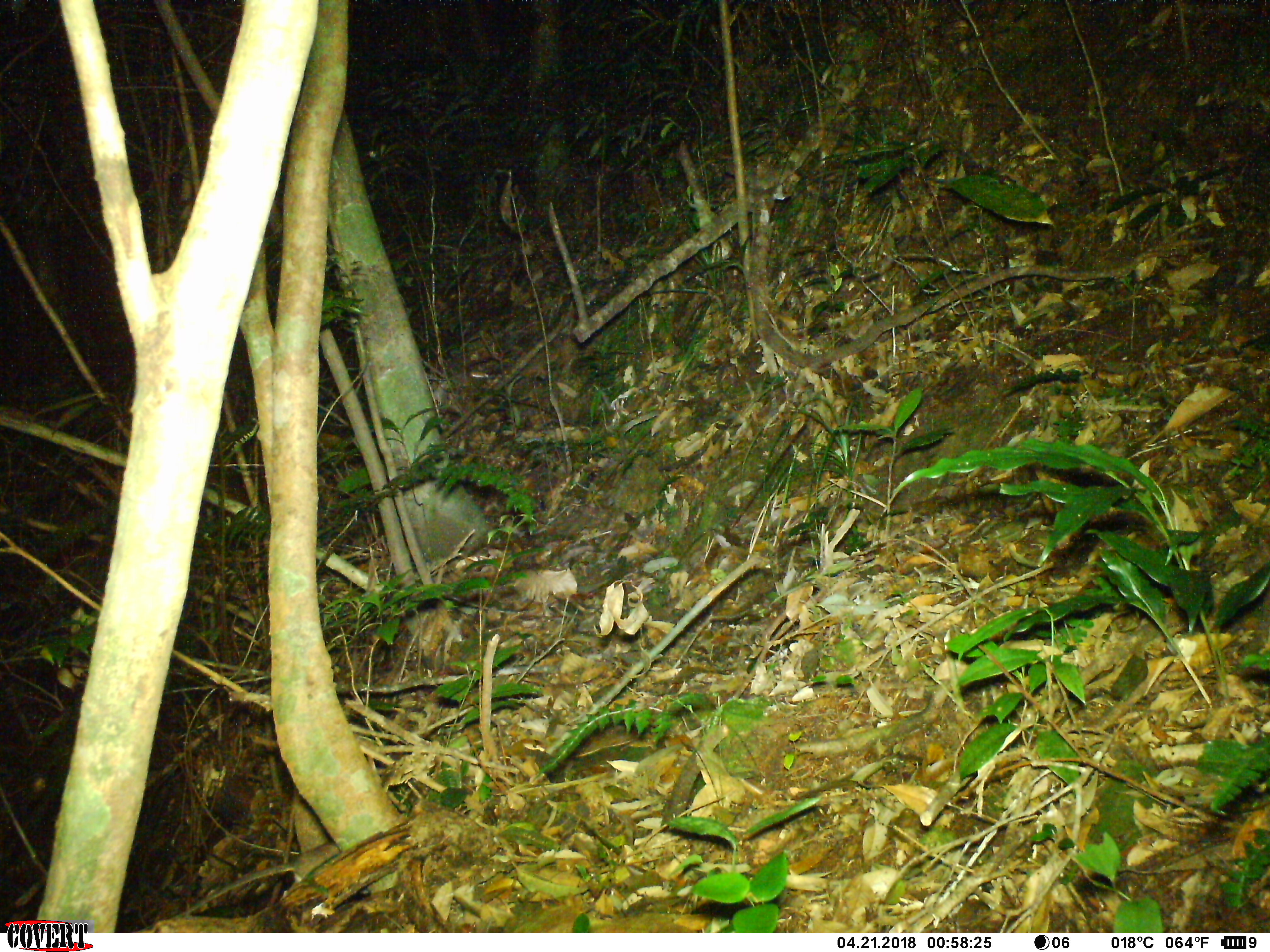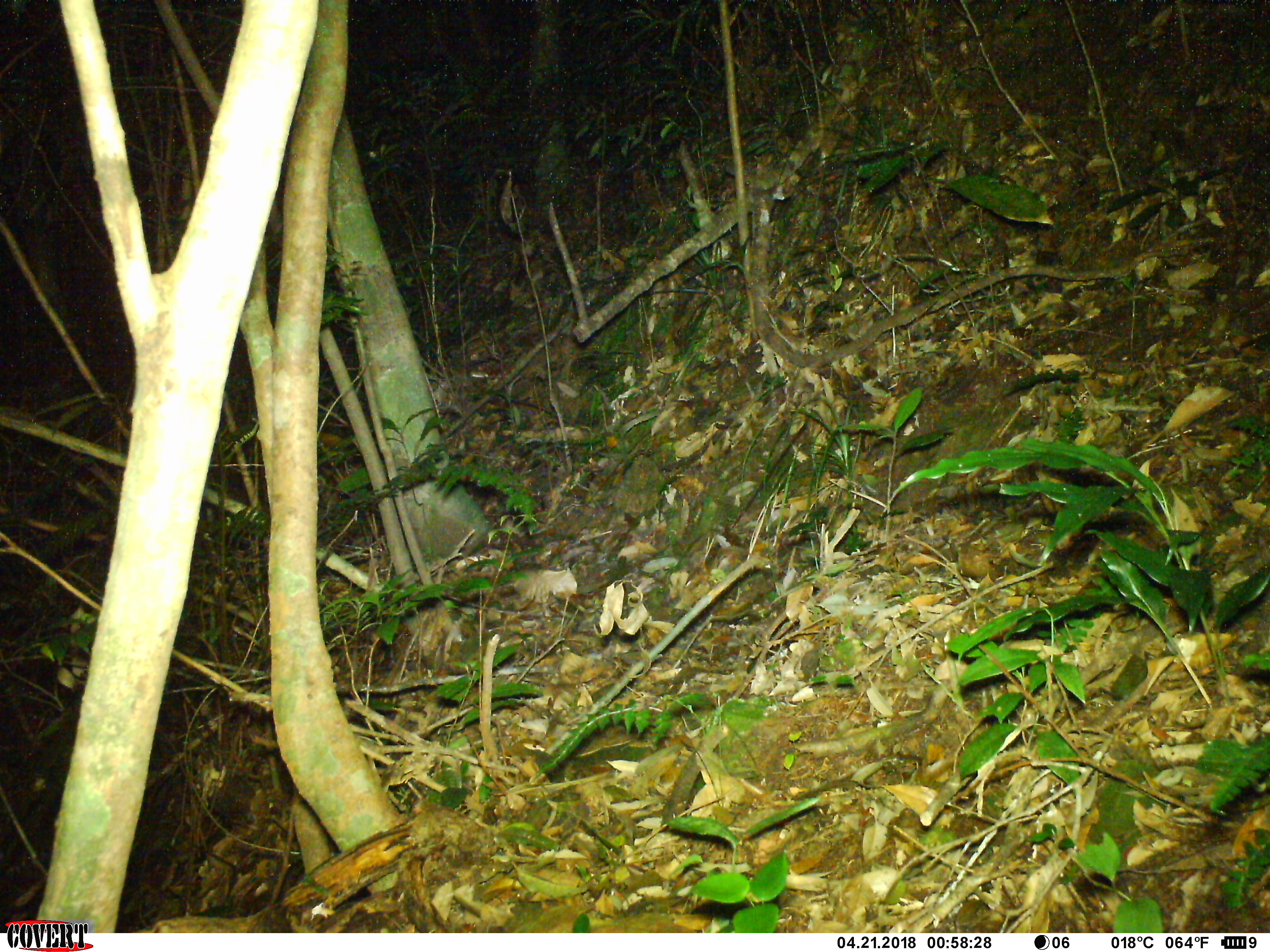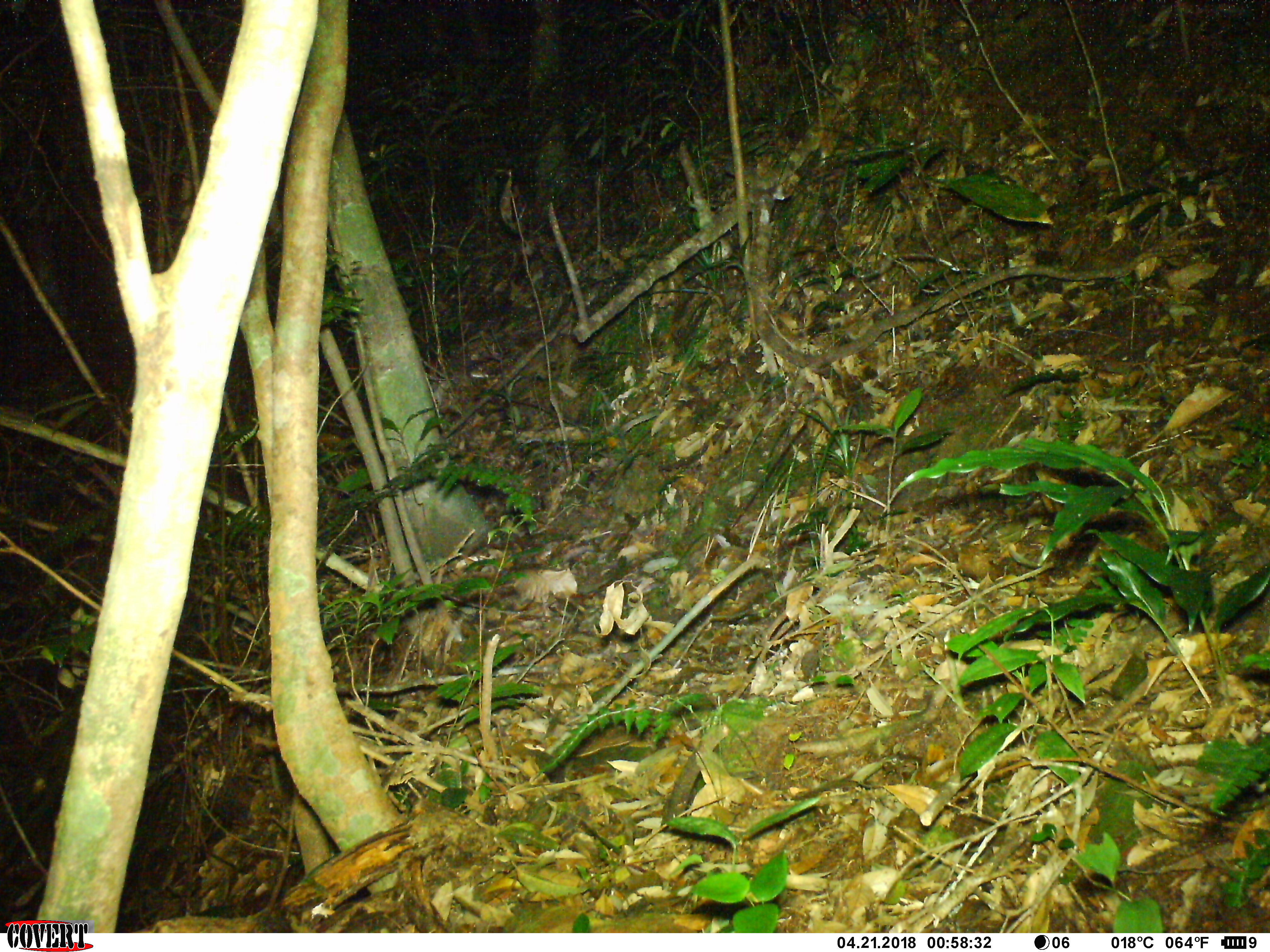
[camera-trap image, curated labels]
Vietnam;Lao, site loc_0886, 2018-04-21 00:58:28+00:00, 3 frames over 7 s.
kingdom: Animalia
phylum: Chordata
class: Mammalia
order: Rodentia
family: Muridae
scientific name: Muridae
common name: old-world mice and rats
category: unidentified murid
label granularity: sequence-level